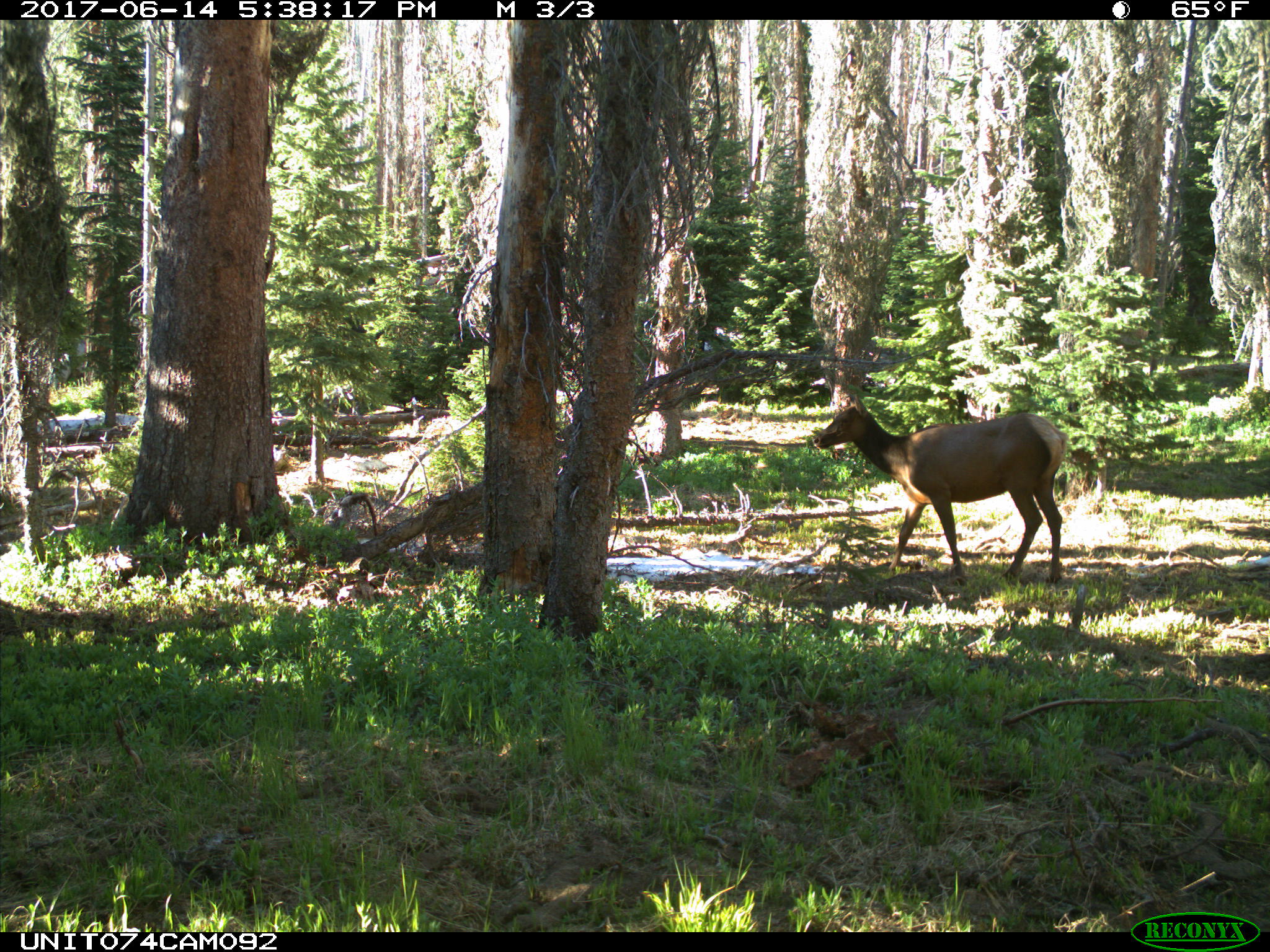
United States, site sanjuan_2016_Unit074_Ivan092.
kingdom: Animalia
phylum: Chordata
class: Mammalia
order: Artiodactyla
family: Cervidae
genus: Cervus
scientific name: Cervus elaphus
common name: red deer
Cervus elaphus (red deer).